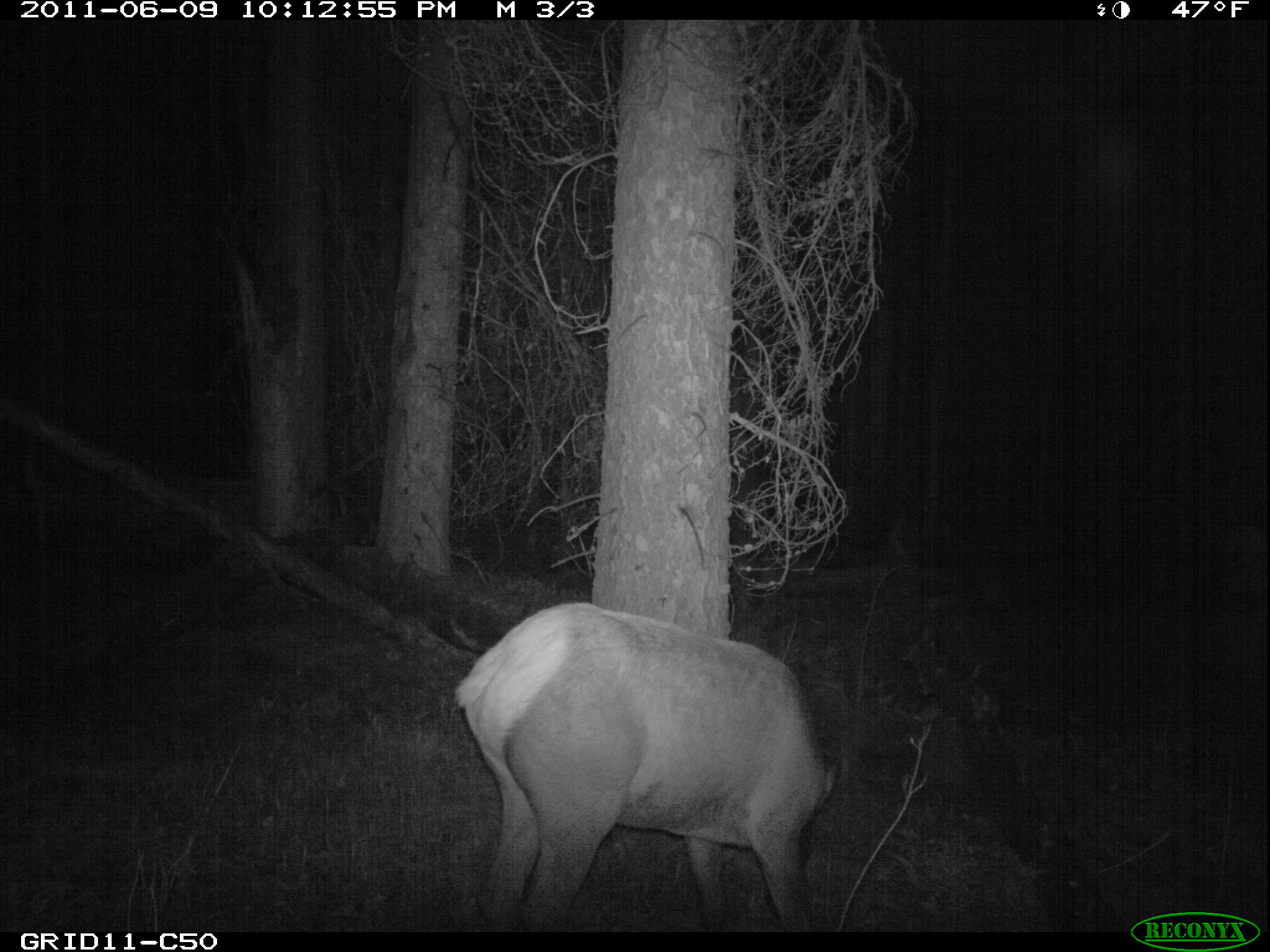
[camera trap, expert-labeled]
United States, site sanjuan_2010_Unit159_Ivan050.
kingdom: Animalia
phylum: Chordata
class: Mammalia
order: Artiodactyla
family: Cervidae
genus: Cervus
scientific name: Cervus elaphus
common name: red deer